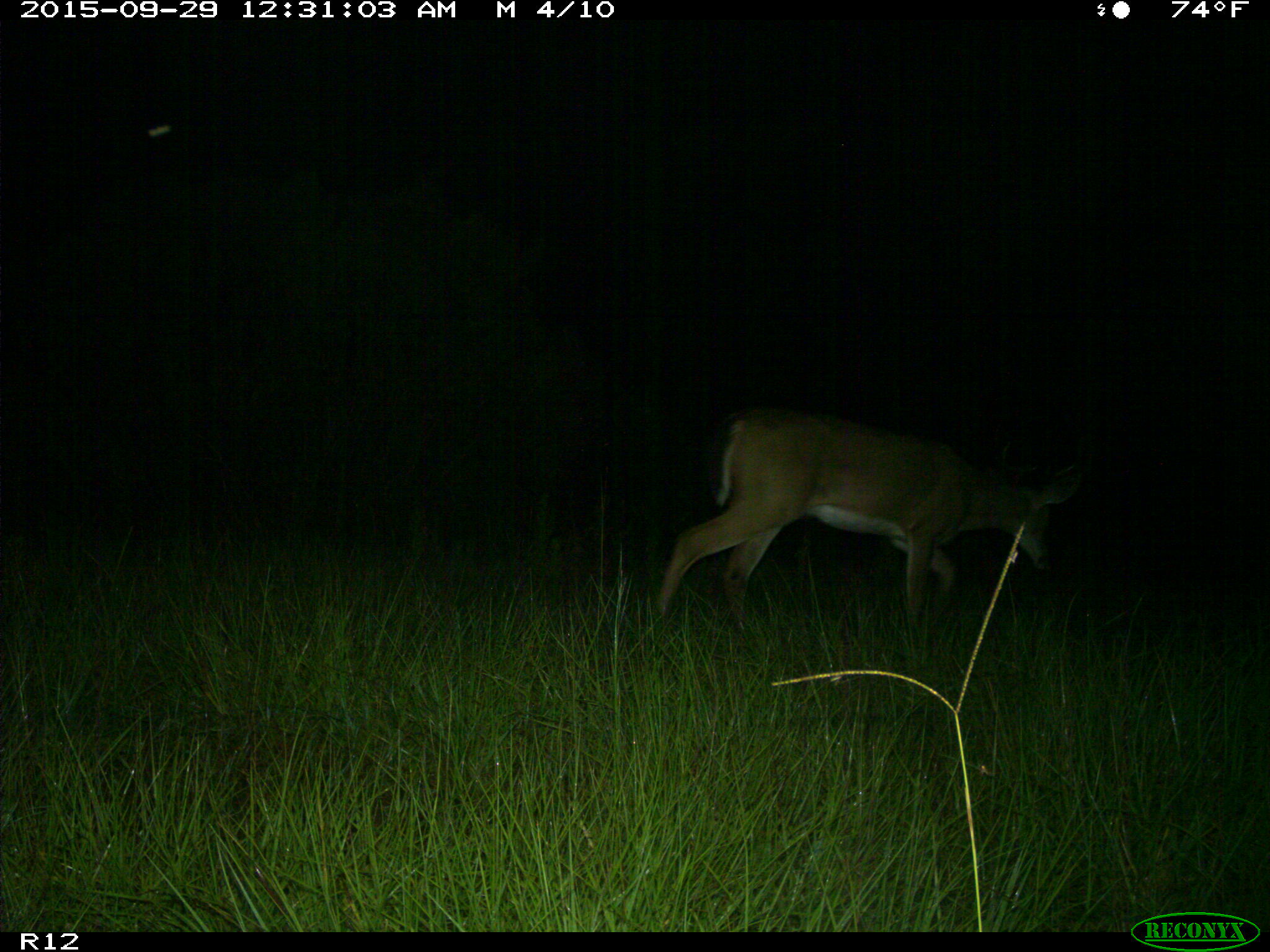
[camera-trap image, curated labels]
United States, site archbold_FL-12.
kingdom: Animalia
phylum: Chordata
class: Mammalia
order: Artiodactyla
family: Cervidae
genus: Odocoileus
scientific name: Odocoileus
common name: deer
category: unidentified deer